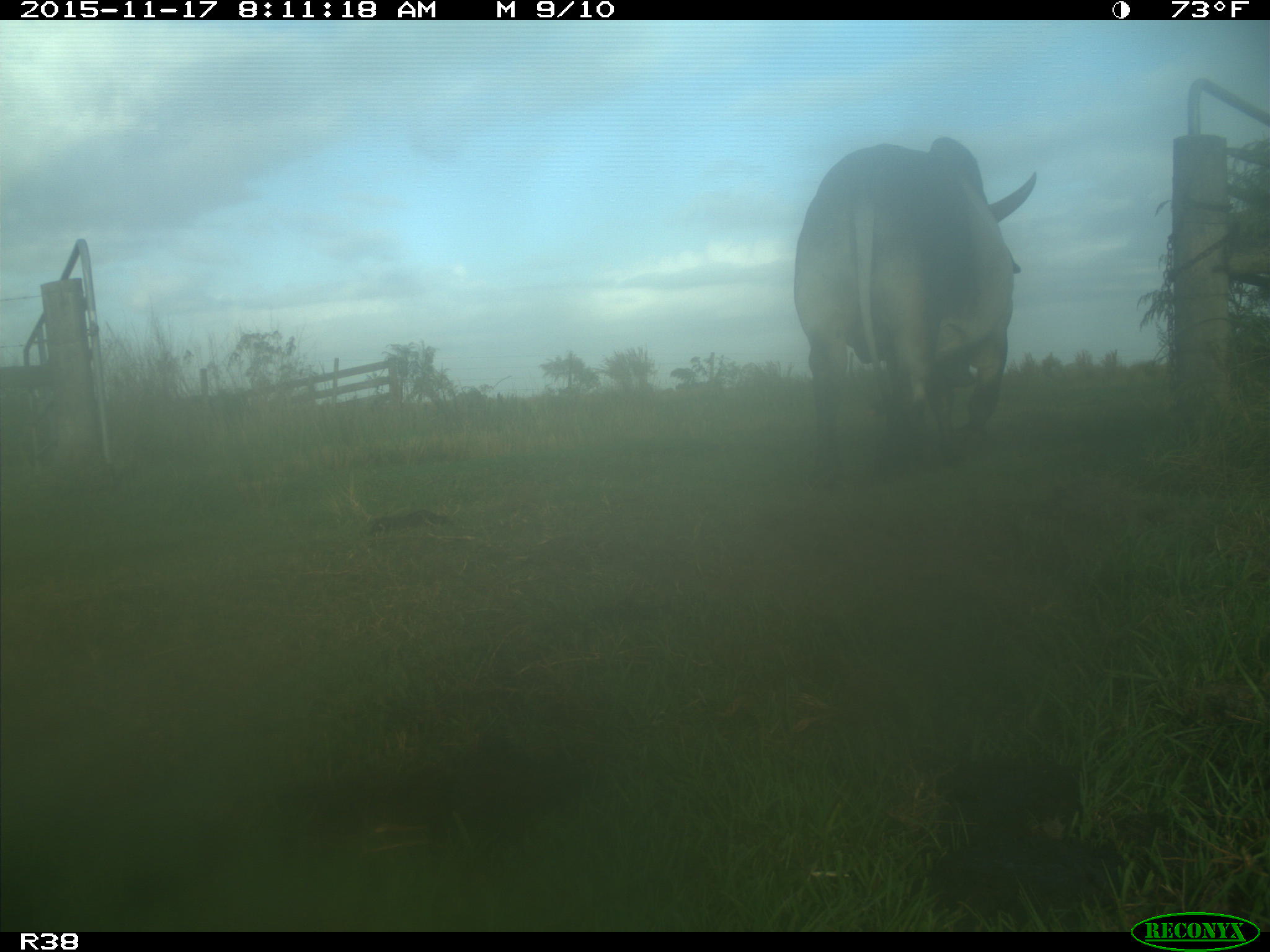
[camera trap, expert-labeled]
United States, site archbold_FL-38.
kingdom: Animalia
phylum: Chordata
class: Mammalia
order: Artiodactyla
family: Bovidae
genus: Bos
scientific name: Bos taurus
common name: domestic cow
Bos taurus (domestic cow).